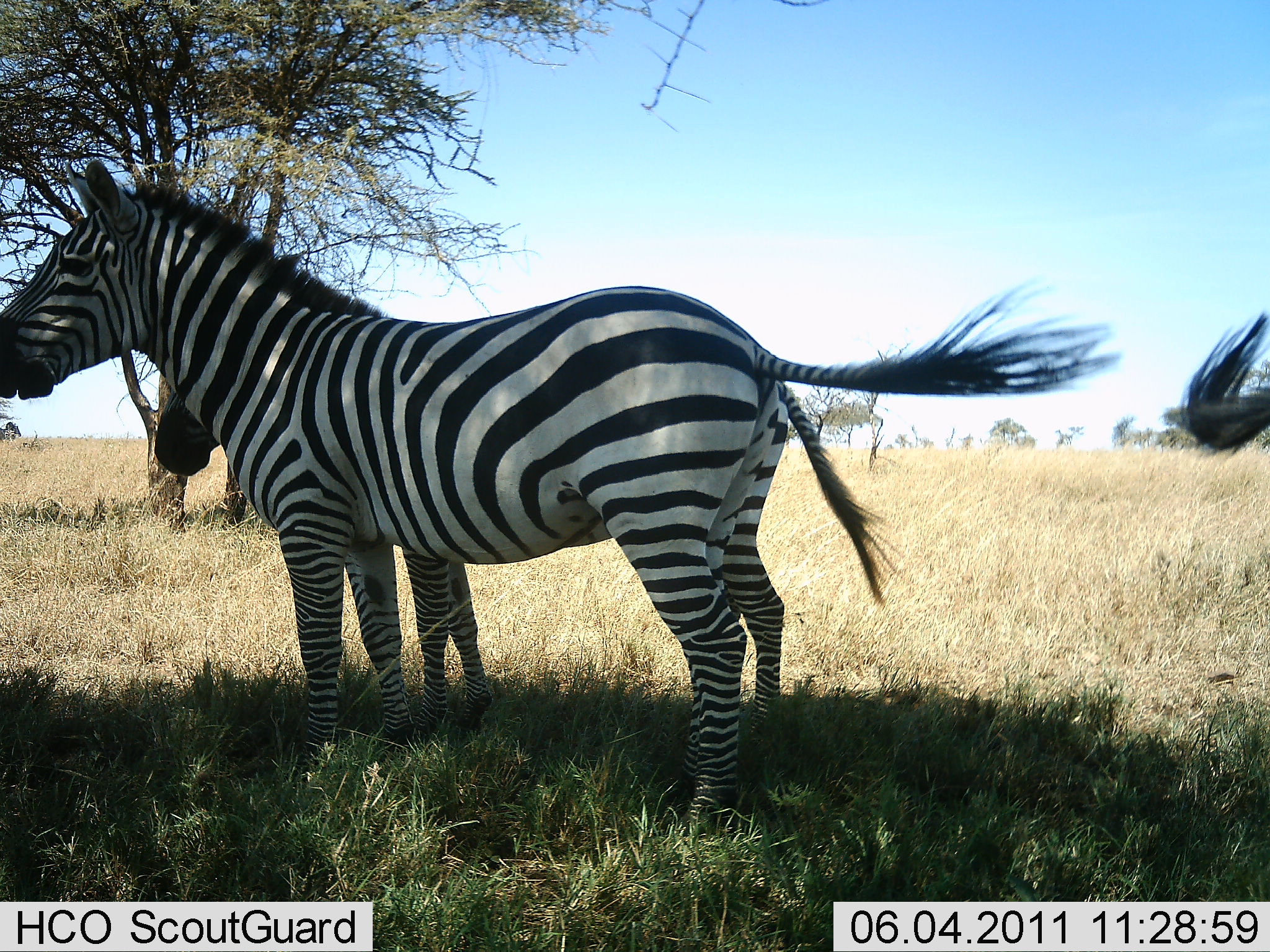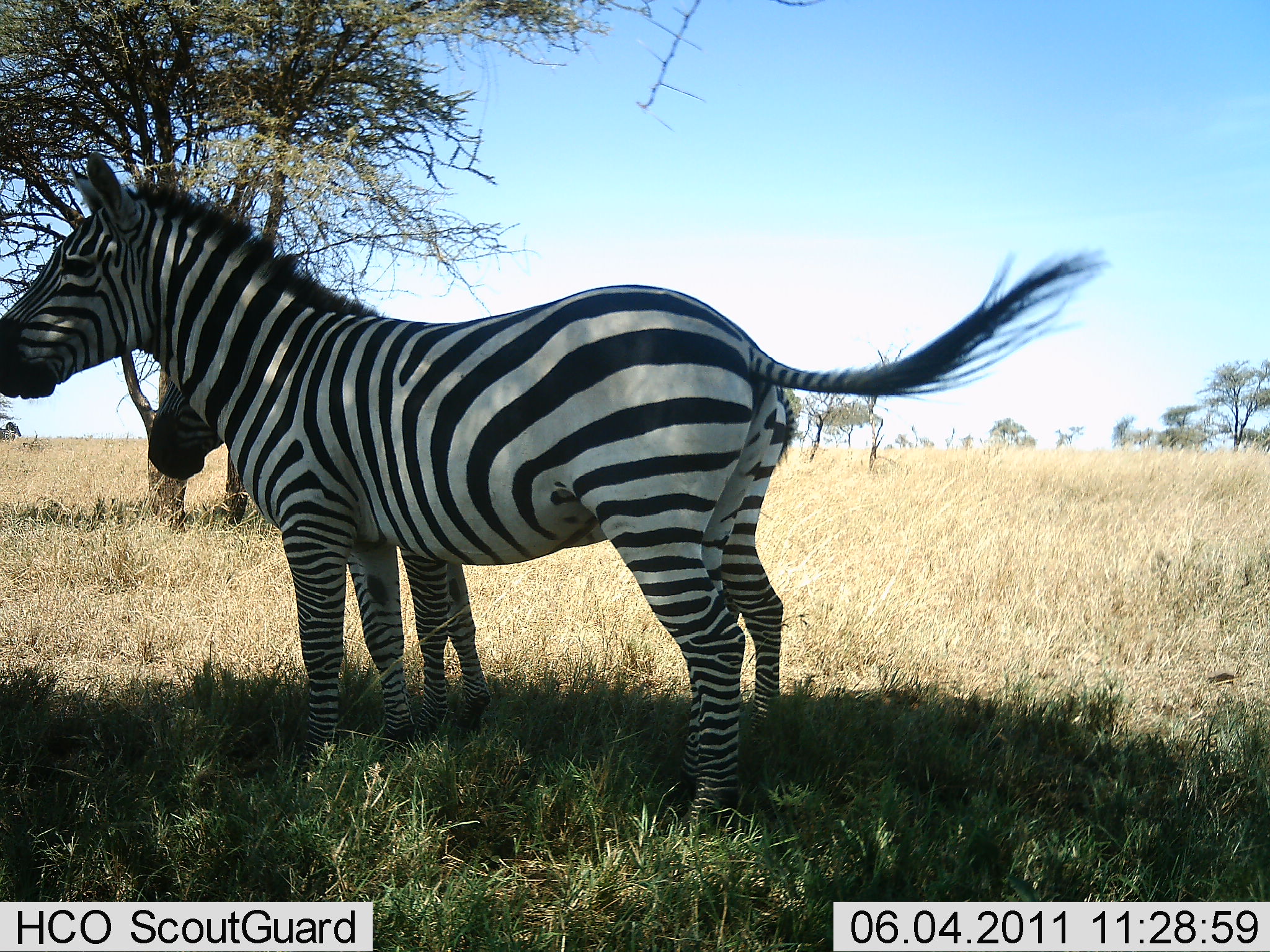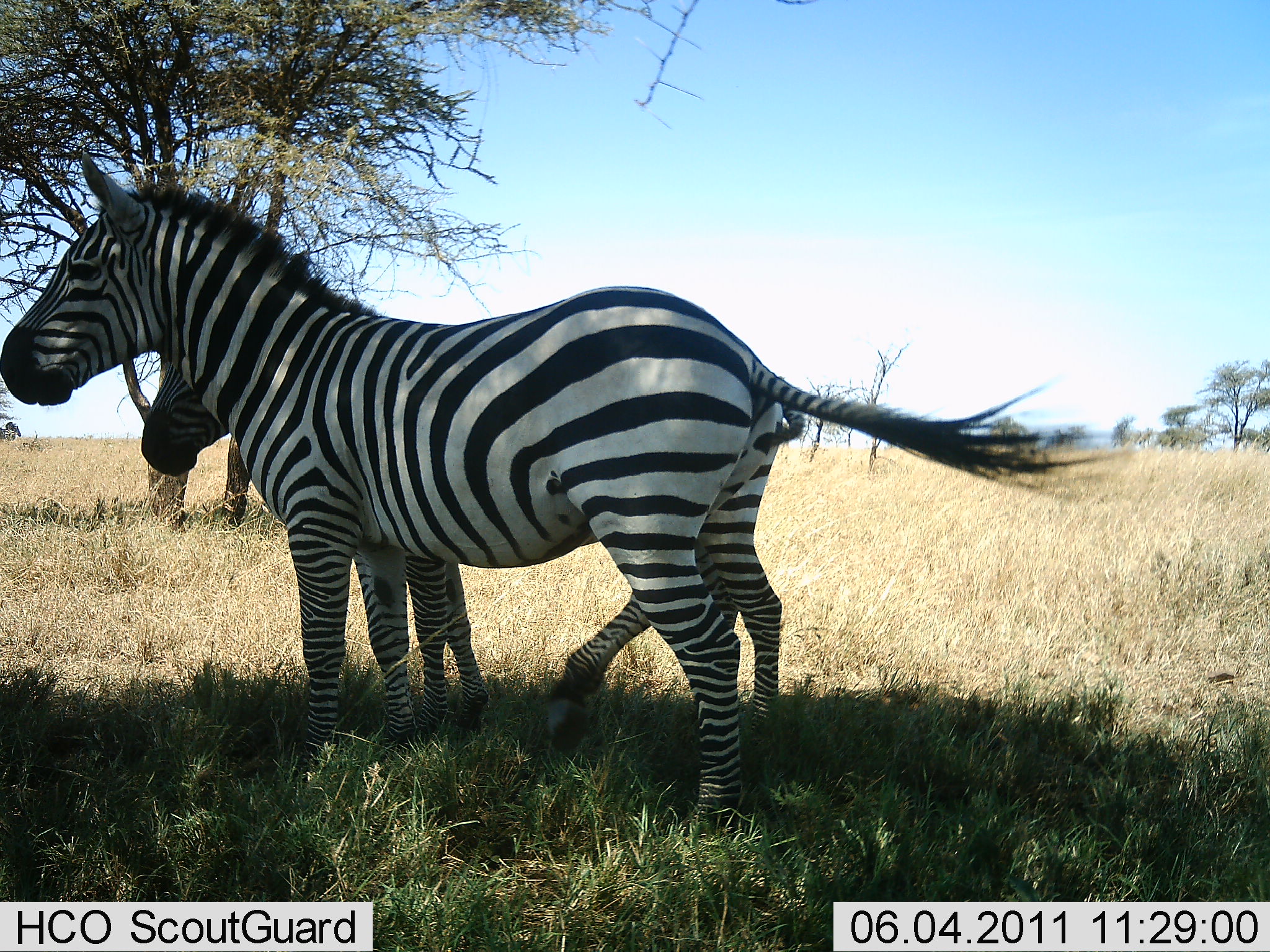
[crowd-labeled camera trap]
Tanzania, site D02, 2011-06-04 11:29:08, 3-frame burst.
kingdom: Animalia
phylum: Chordata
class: Mammalia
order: Perissodactyla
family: Equidae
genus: Equus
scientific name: Equus quagga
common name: plains zebra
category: zebra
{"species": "zebra (plains zebra) (Equus quagga)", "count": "3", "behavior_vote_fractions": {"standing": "91%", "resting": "9%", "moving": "9%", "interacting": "9%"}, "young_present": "9%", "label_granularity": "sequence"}